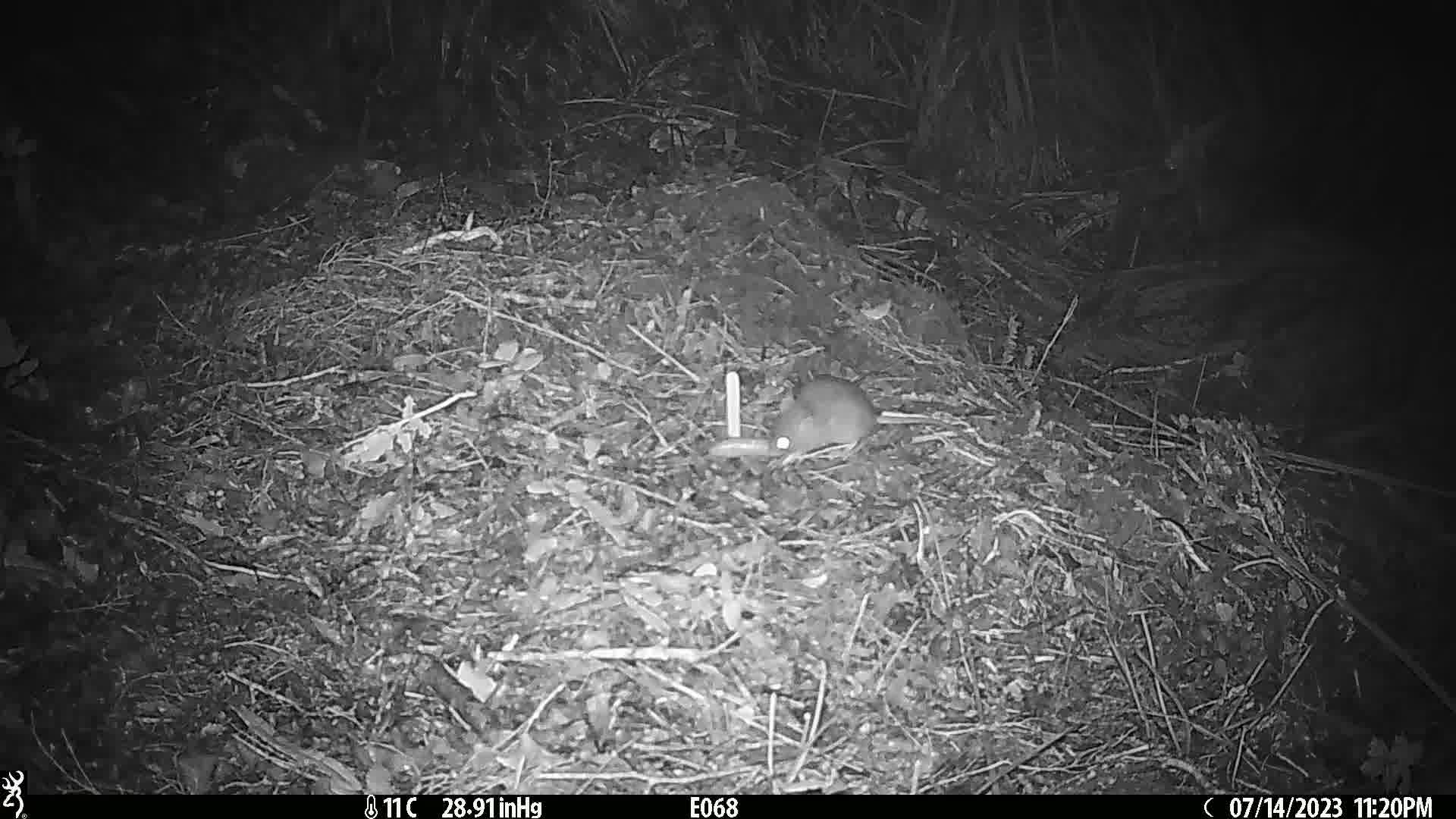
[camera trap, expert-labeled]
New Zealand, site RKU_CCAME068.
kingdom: Animalia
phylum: Chordata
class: Mammalia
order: Rodentia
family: Muridae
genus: Rattus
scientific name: Rattus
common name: rat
Rat (Rattus).